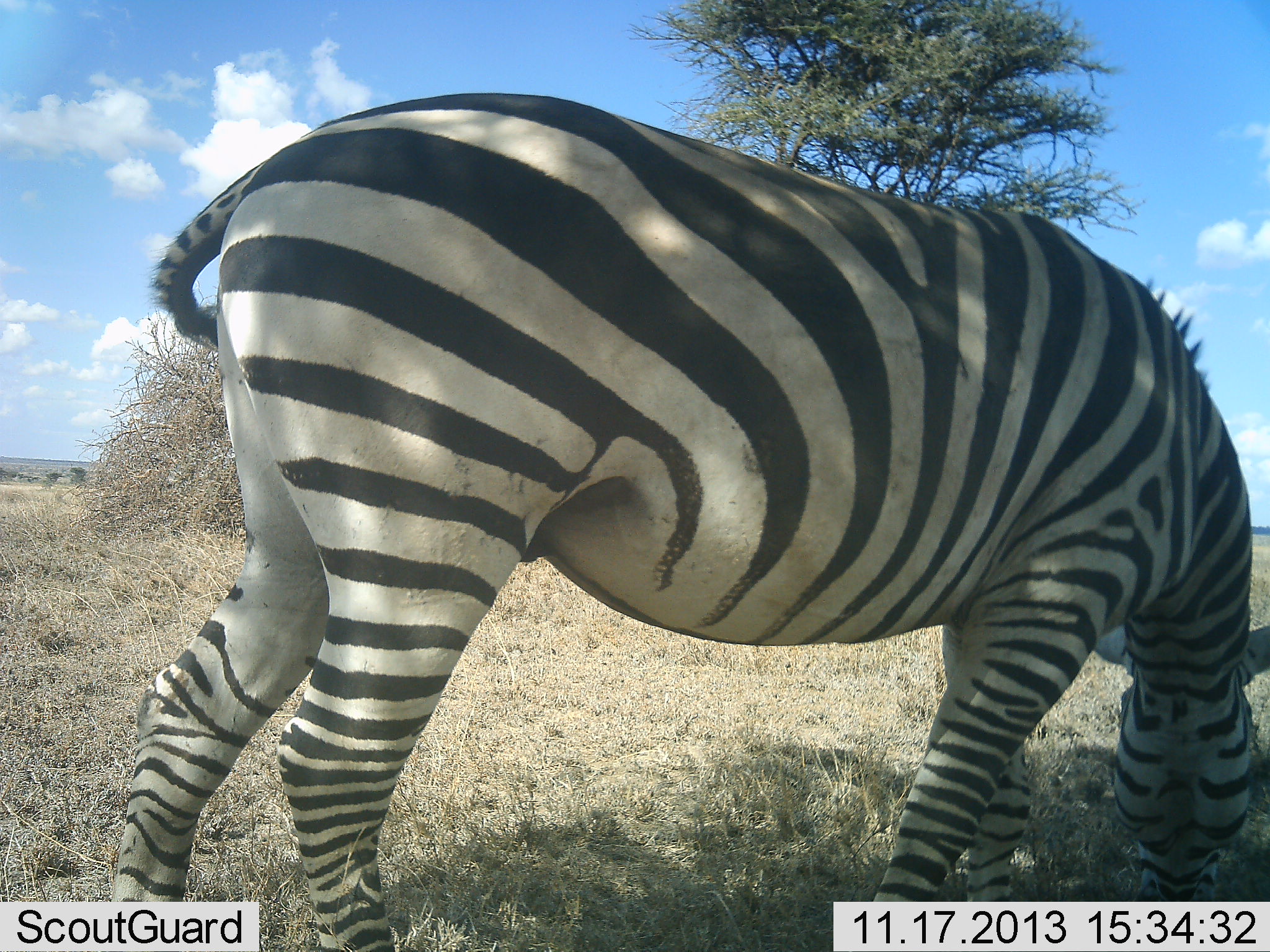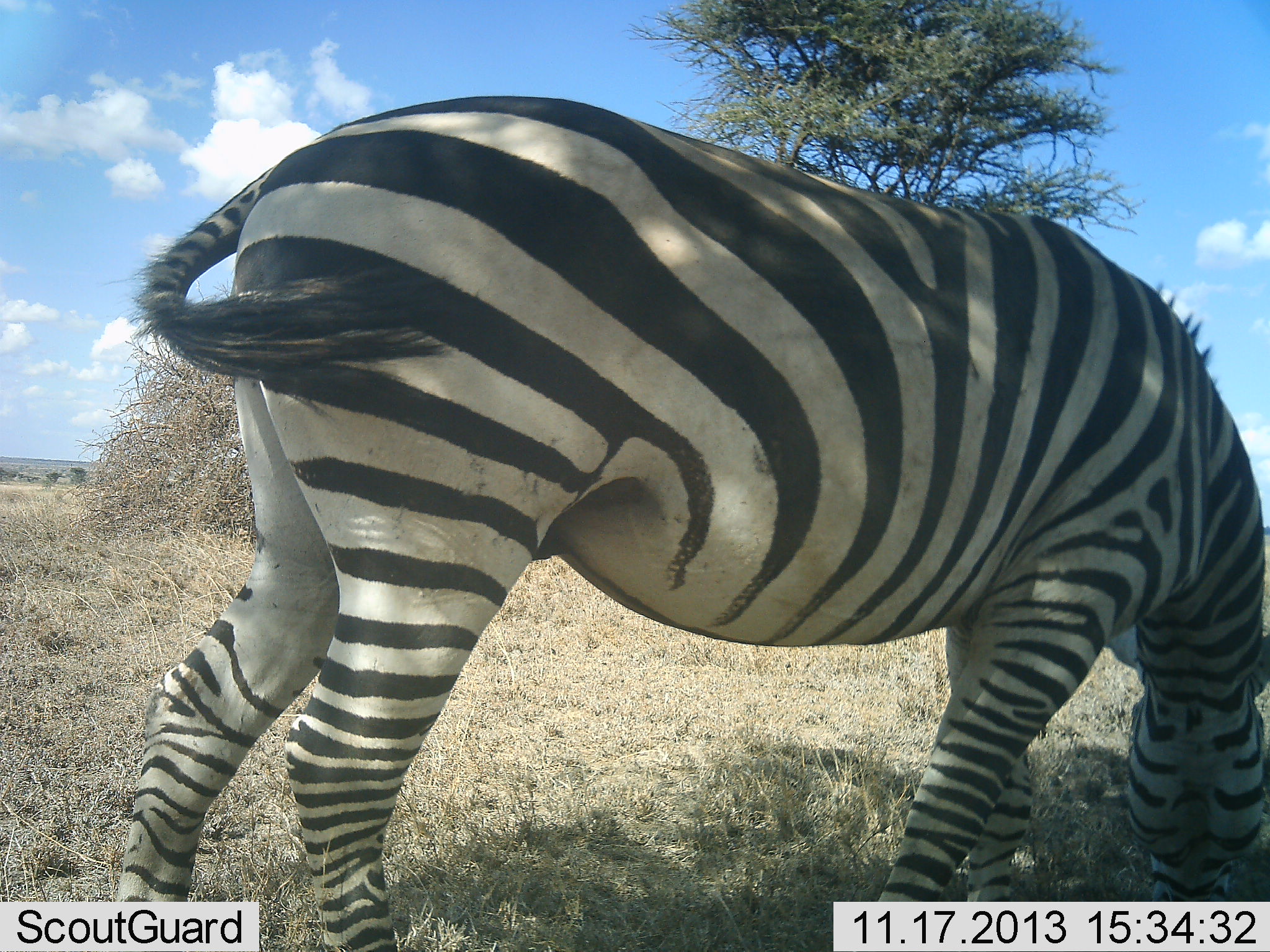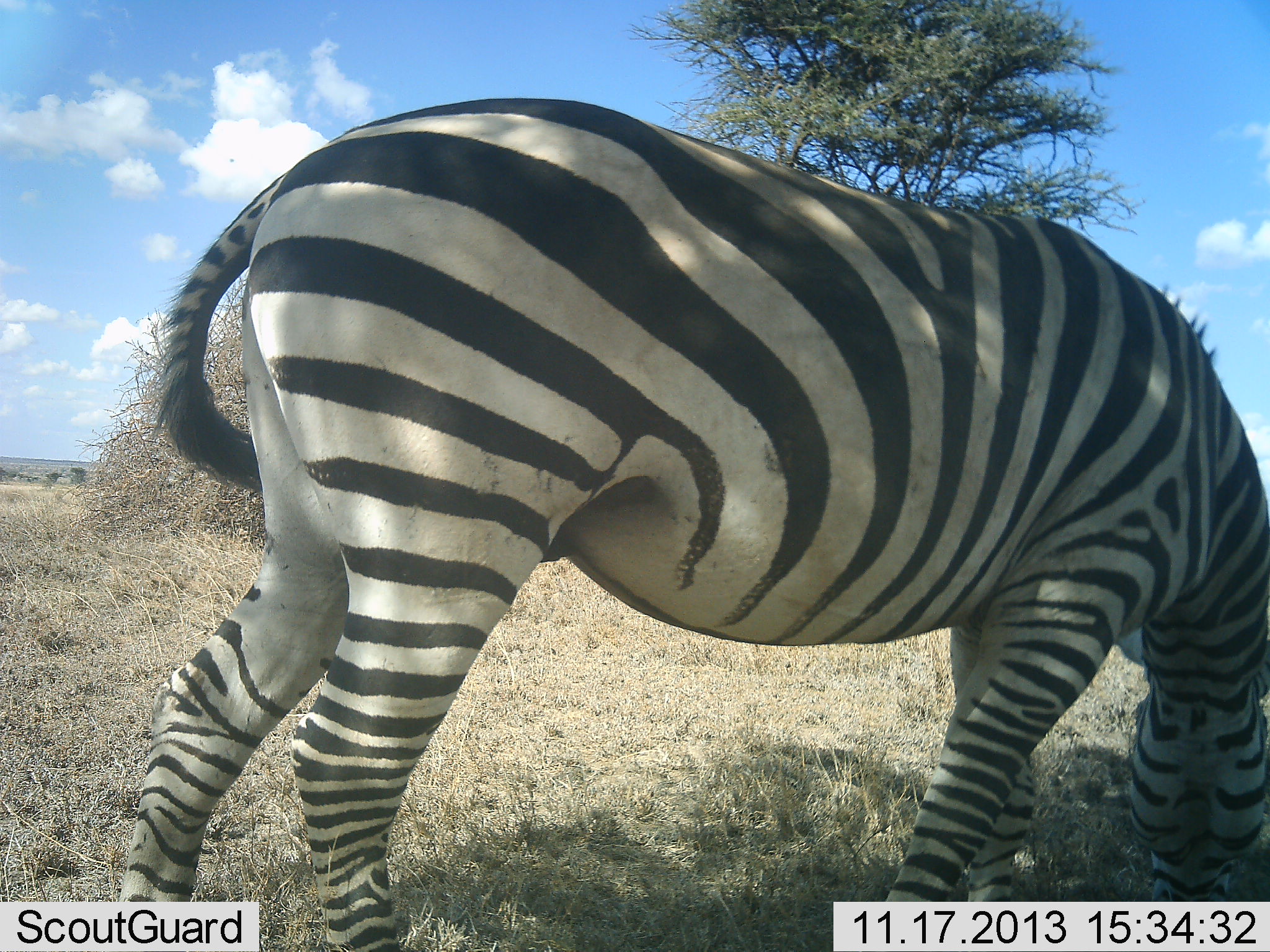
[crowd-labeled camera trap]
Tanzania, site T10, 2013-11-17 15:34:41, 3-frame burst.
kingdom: Animalia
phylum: Chordata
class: Mammalia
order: Perissodactyla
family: Equidae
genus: Equus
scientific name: Equus quagga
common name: plains zebra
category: zebra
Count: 1.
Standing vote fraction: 0%.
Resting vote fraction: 0%.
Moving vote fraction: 0%.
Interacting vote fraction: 0%.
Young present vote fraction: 0%.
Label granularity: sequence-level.